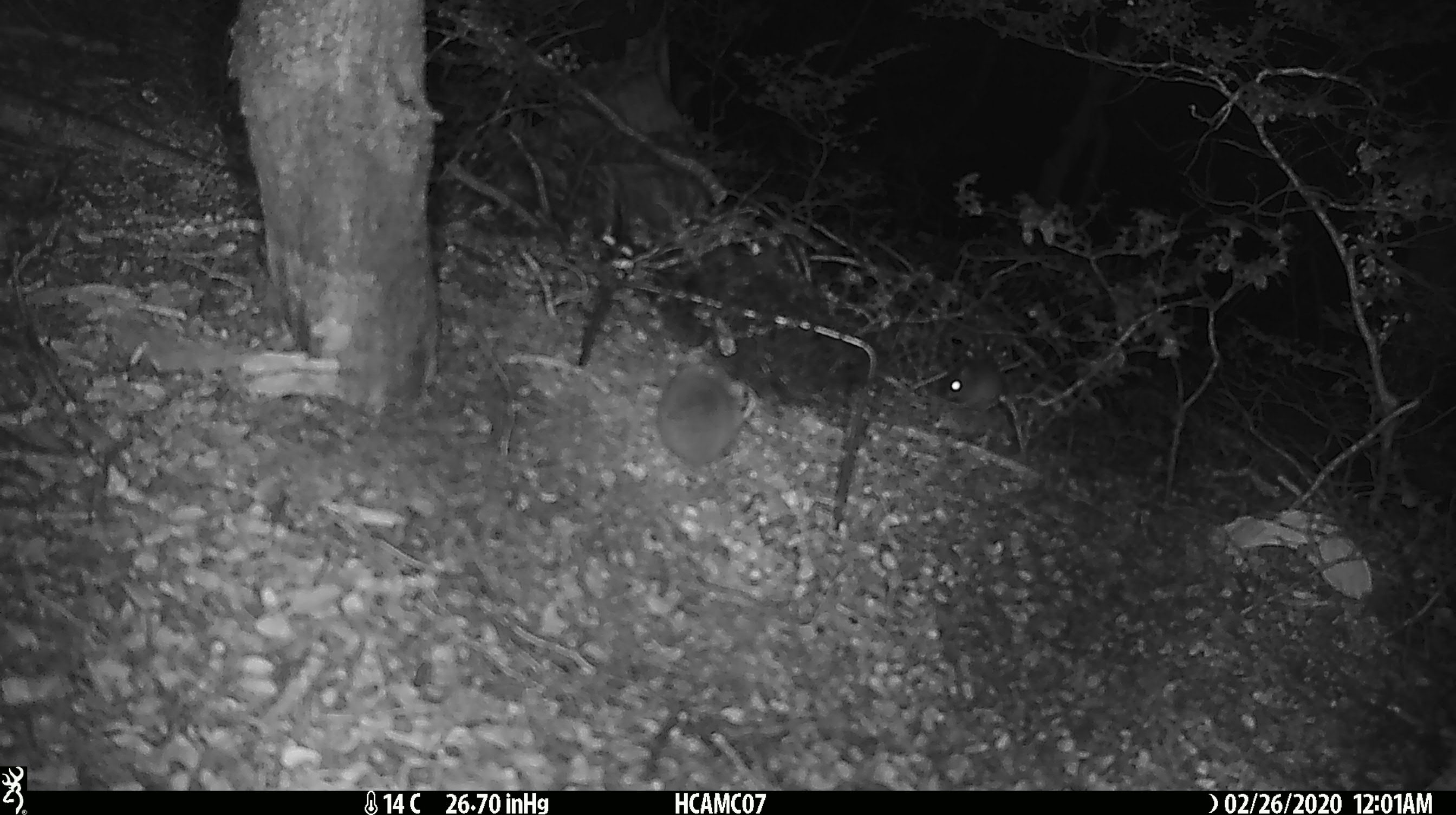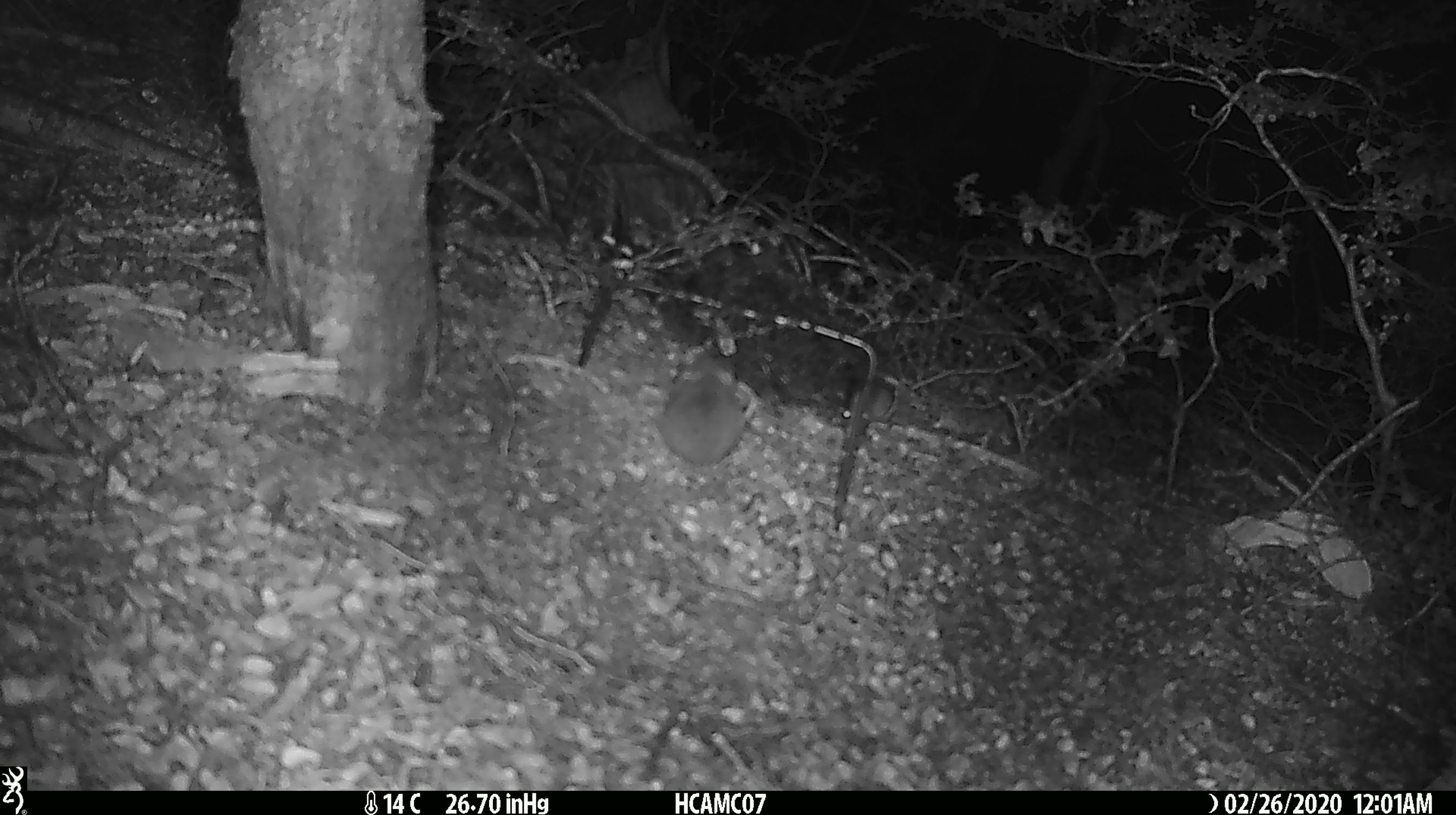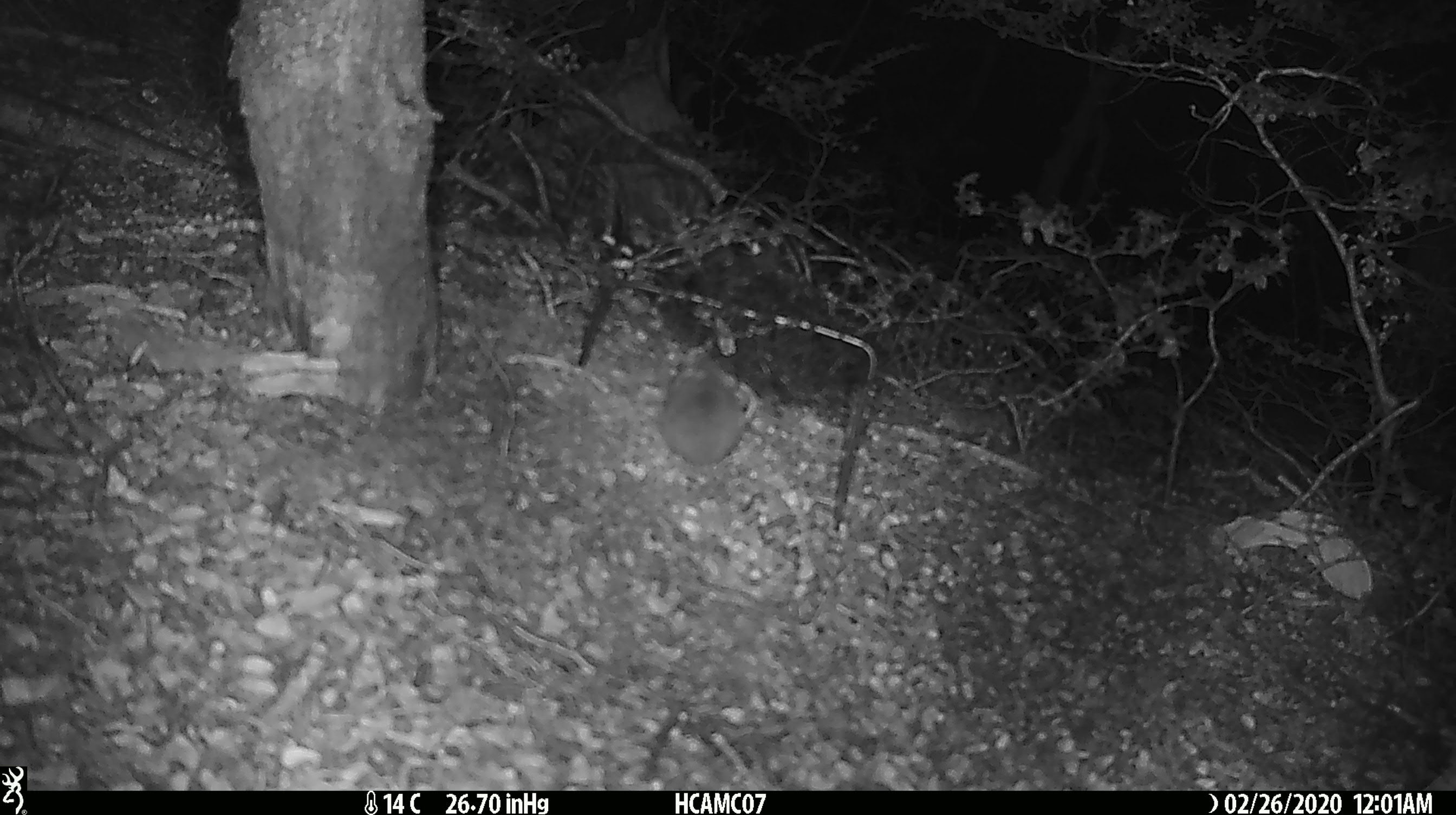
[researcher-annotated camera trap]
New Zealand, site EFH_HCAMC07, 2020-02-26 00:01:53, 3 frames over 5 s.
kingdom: Animalia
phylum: Chordata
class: Mammalia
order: Rodentia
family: Muridae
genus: Mus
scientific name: Mus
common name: mouse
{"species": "mouse (Mus)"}